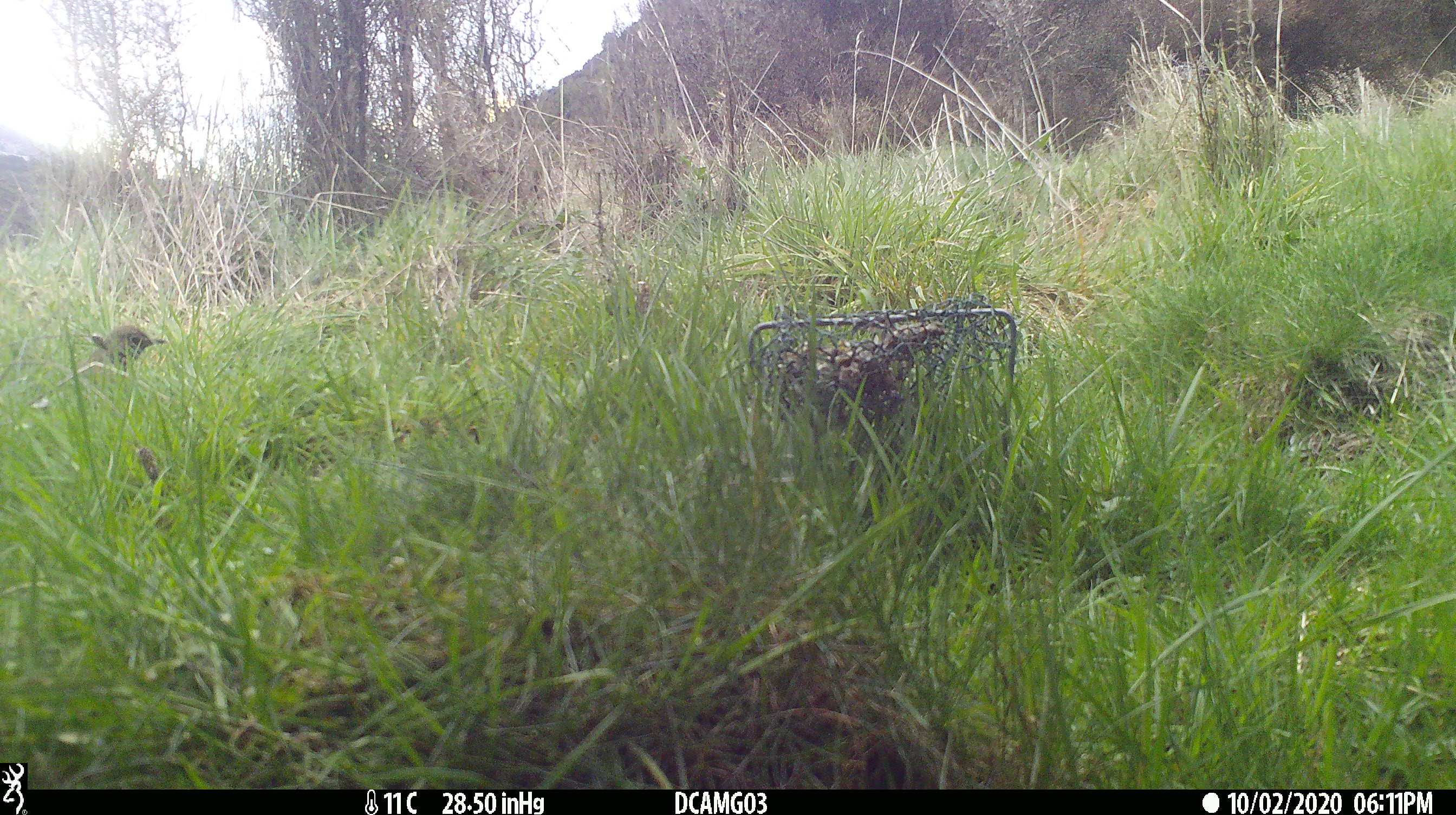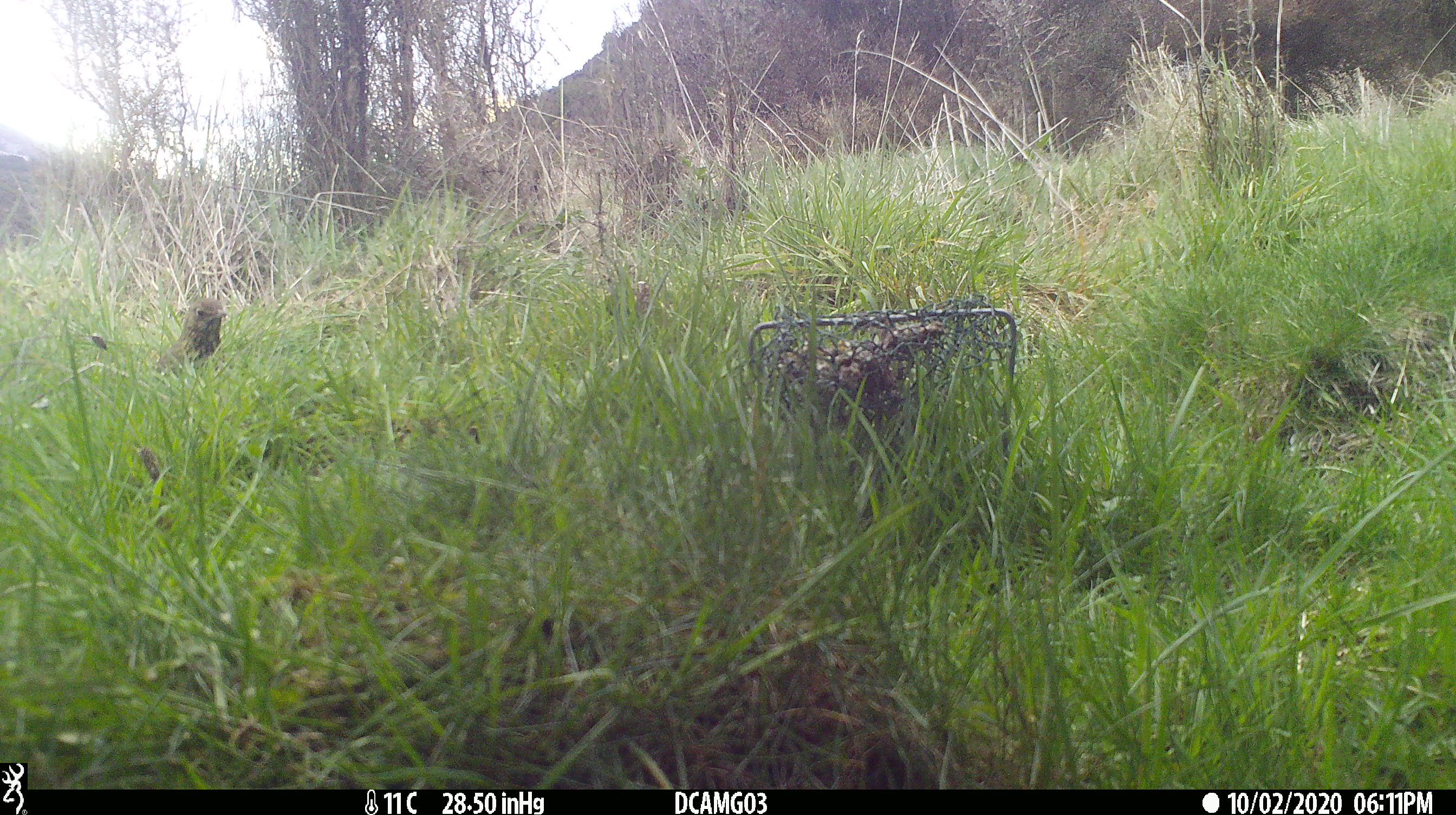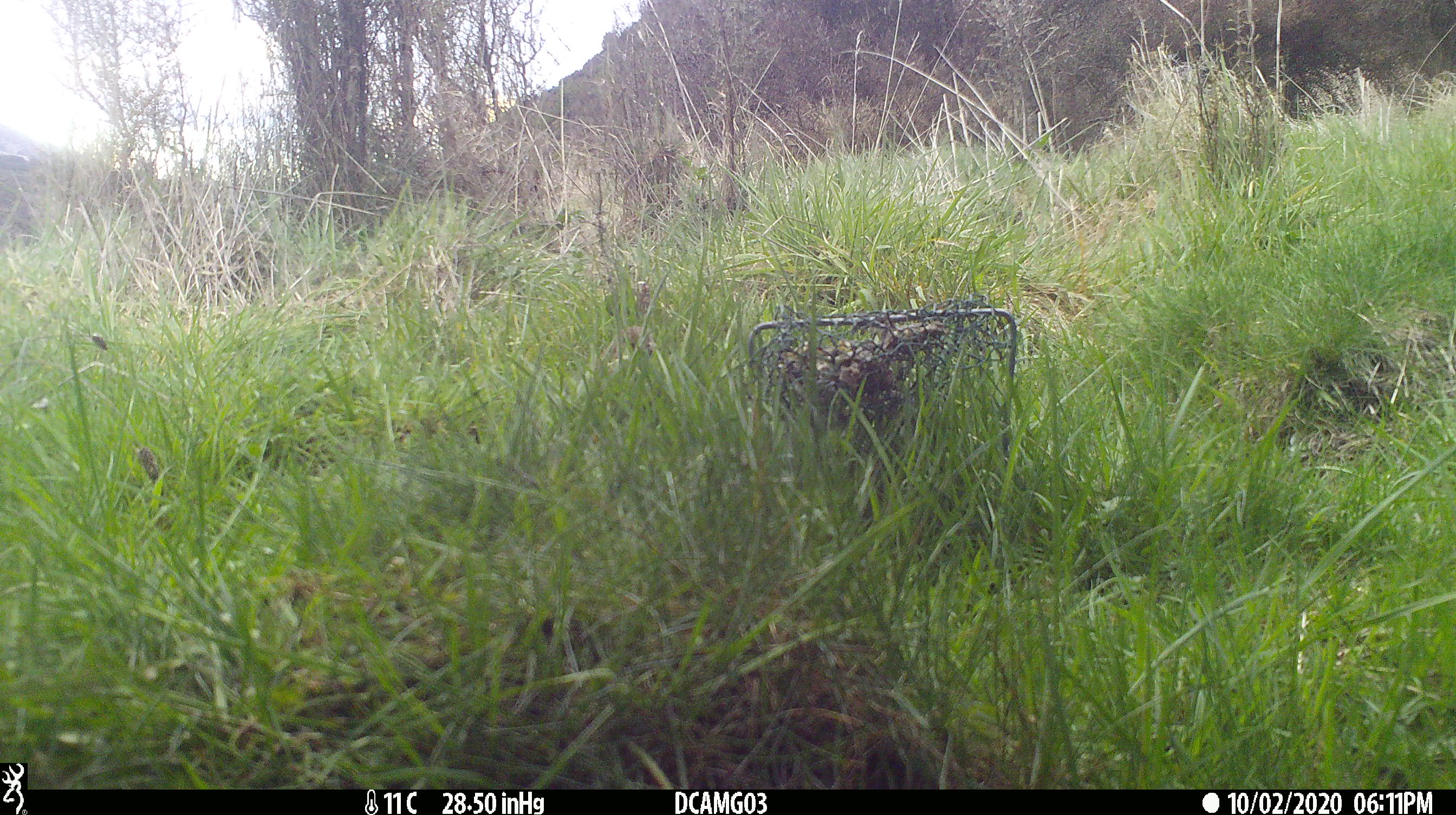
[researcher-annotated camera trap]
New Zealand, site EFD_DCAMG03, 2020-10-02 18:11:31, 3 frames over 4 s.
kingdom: Animalia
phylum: Chordata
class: Aves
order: Passeriformes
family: Turdidae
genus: Turdus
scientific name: Turdus philomelos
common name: song thrush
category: thrush